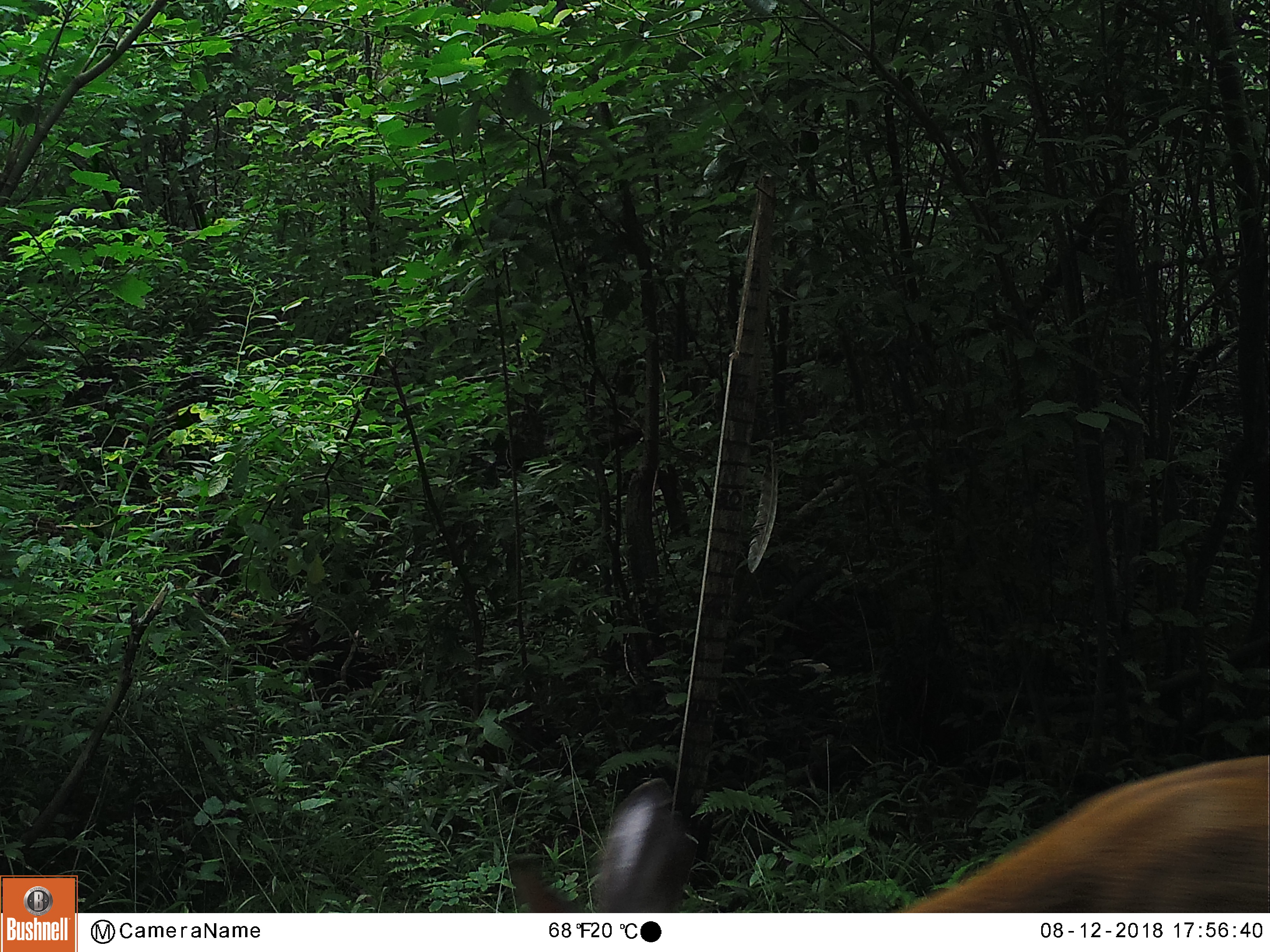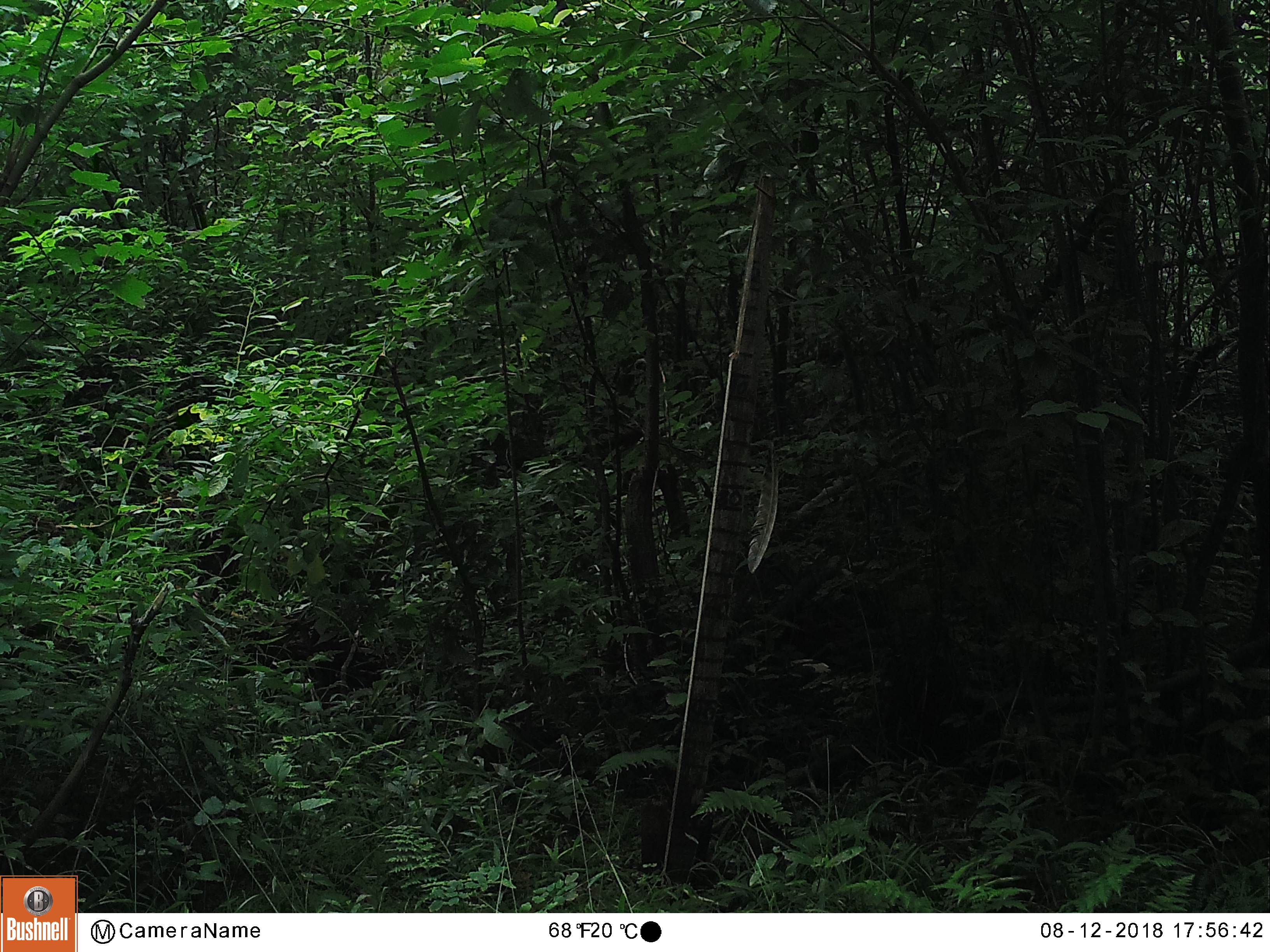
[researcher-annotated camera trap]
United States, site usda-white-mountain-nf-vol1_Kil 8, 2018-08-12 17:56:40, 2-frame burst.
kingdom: Animalia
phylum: Chordata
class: Mammalia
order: Artiodactyla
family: Cervidae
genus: Odocoileus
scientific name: Odocoileus virginianus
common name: white-tailed deer